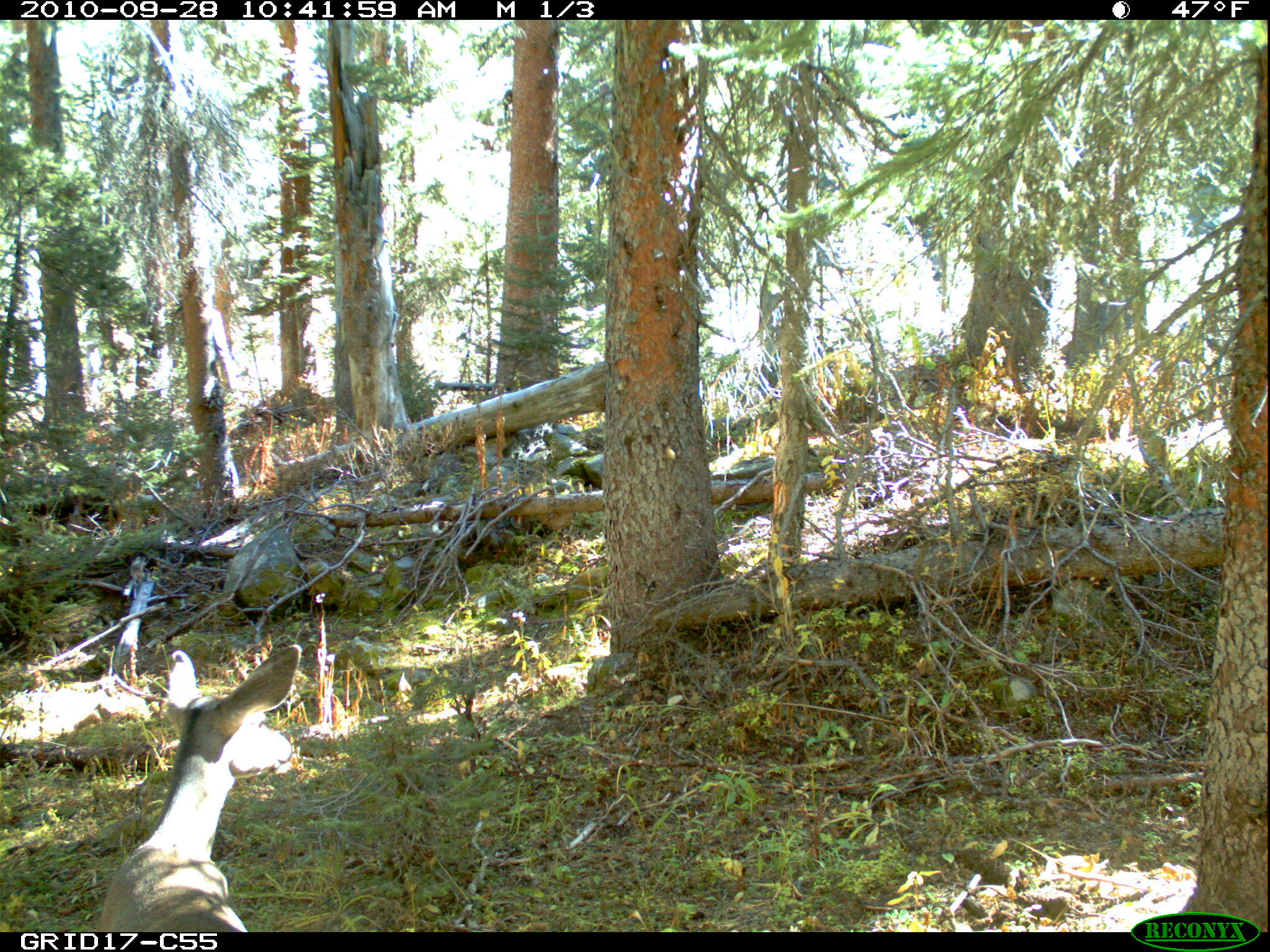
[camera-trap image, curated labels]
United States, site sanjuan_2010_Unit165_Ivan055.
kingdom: Animalia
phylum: Chordata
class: Mammalia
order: Artiodactyla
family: Cervidae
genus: Odocoileus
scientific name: Odocoileus hemionus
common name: mule deer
Odocoileus hemionus (mule deer).